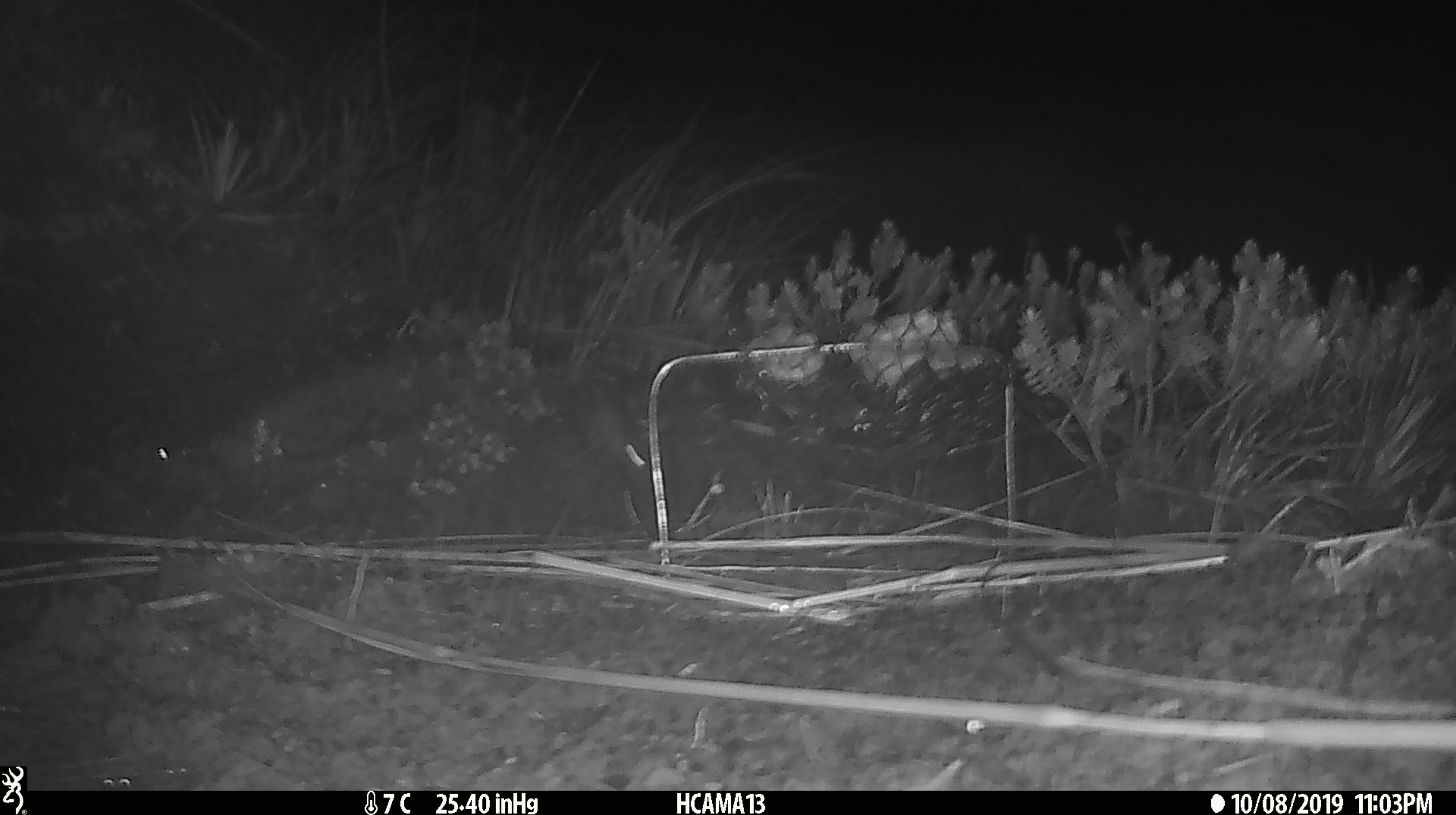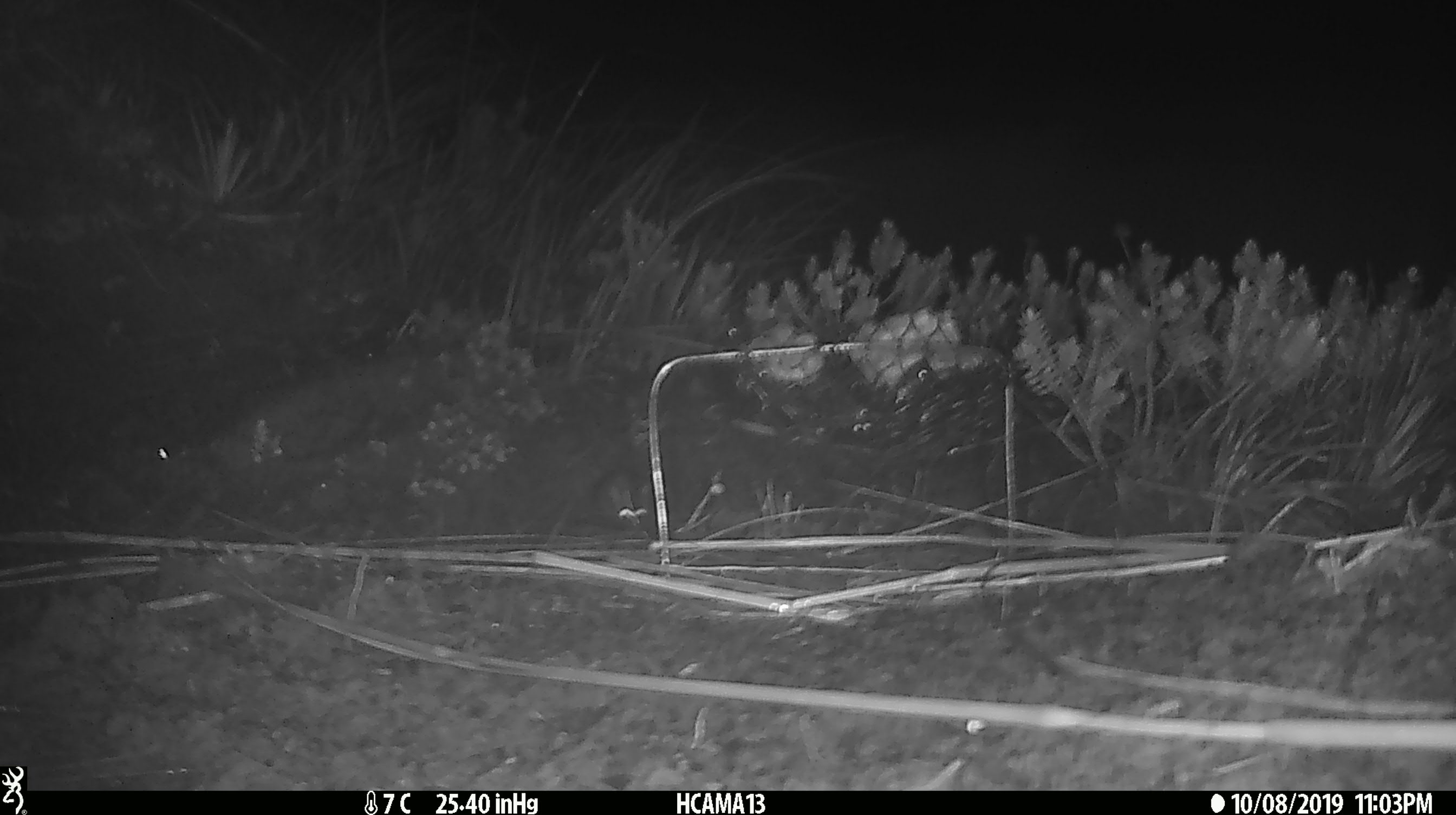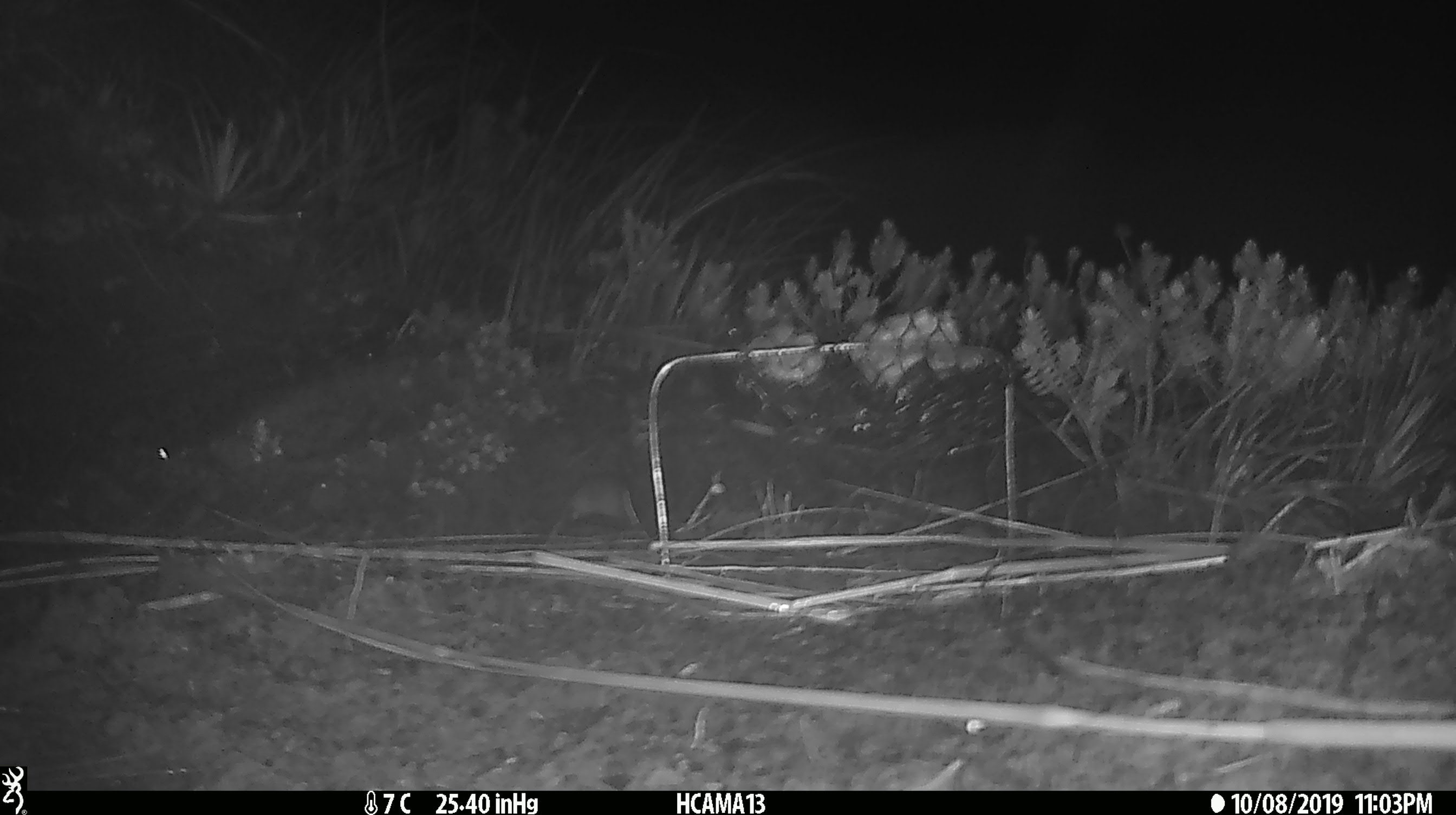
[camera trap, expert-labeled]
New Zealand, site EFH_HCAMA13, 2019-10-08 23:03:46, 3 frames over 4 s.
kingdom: Animalia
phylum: Chordata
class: Mammalia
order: Rodentia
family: Muridae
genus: Mus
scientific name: Mus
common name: mouse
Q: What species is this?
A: Mouse (Mus).